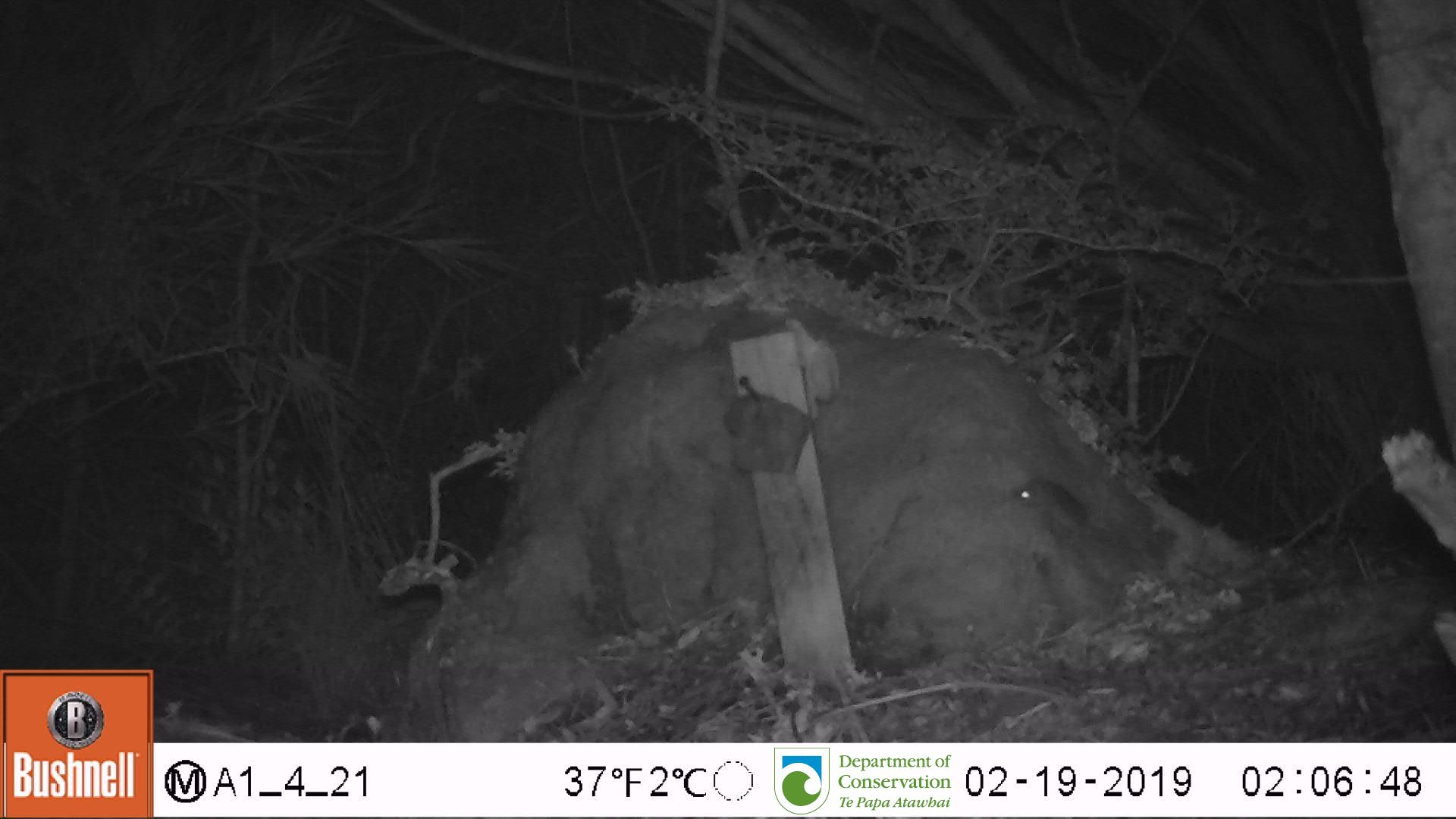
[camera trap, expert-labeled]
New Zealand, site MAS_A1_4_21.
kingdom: Animalia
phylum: Chordata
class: Mammalia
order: Rodentia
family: Muridae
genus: Mus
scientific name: Mus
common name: mouse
Mouse (Mus).